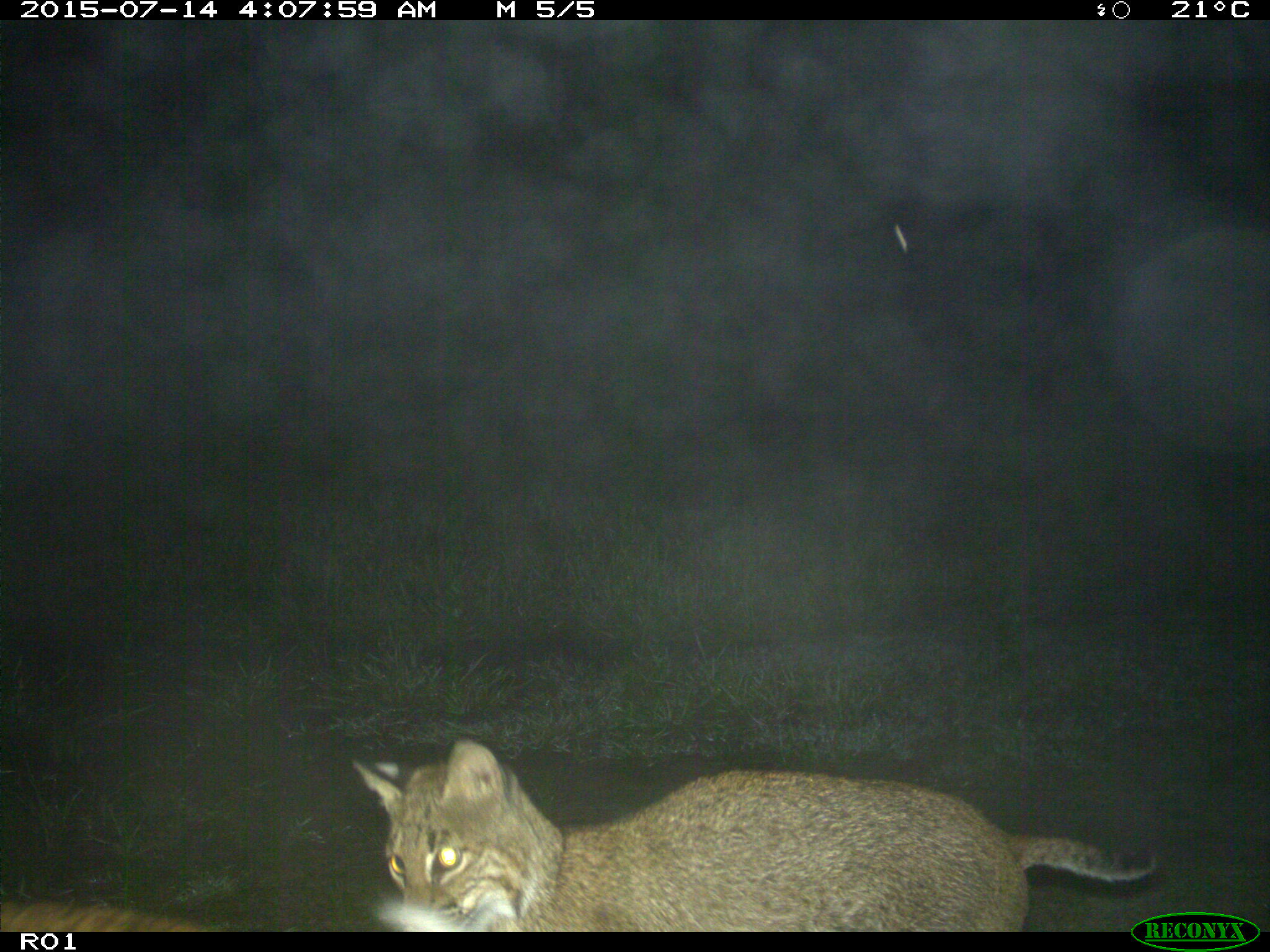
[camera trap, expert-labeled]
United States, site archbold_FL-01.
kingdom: Animalia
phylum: Chordata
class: Mammalia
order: Carnivora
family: Felidae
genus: Lynx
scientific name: Lynx rufus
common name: bobcat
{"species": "Lynx rufus (bobcat)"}